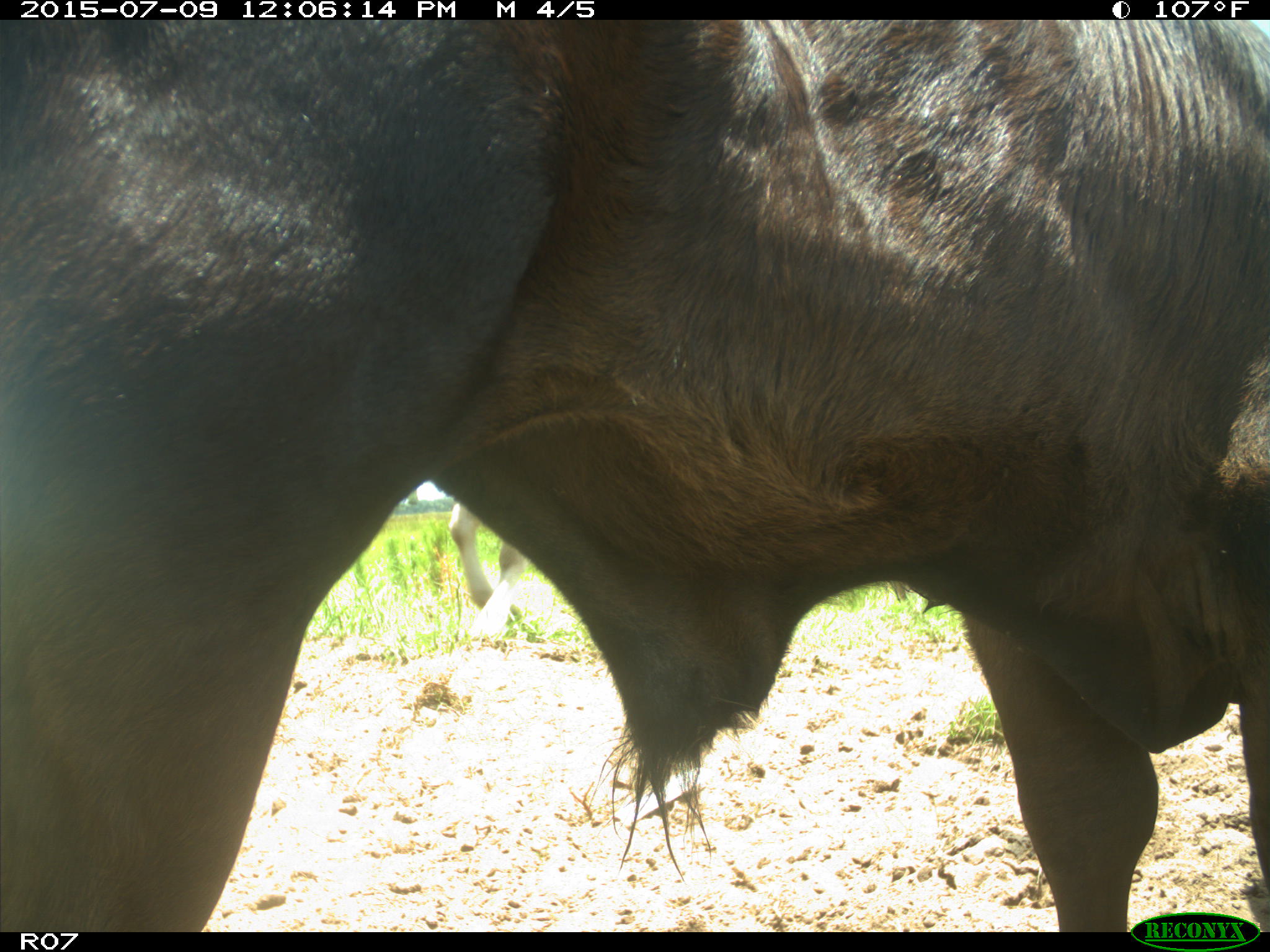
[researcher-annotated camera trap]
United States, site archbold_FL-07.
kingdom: Animalia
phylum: Chordata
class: Mammalia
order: Artiodactyla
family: Bovidae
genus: Bos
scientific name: Bos taurus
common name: domestic cow